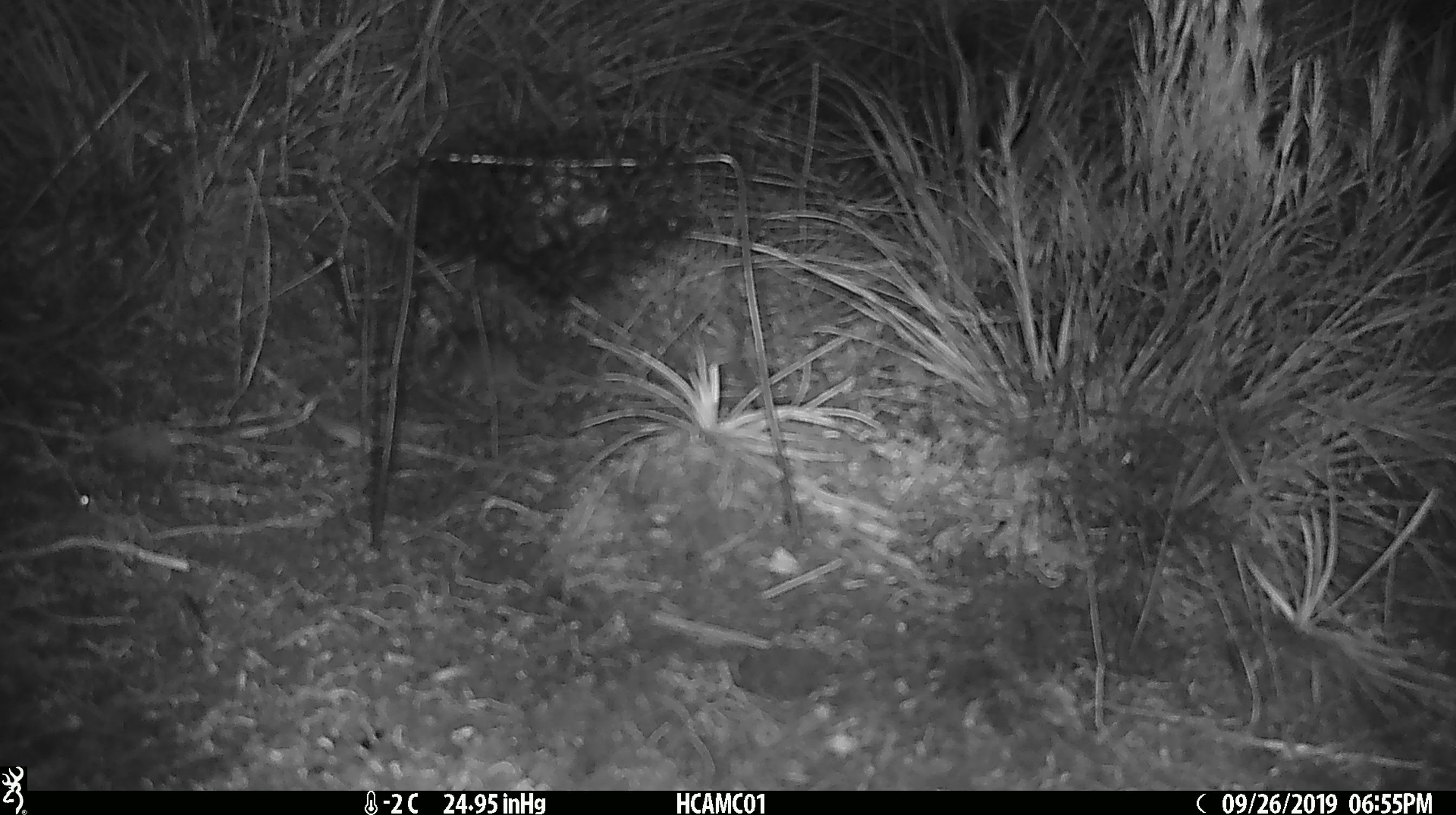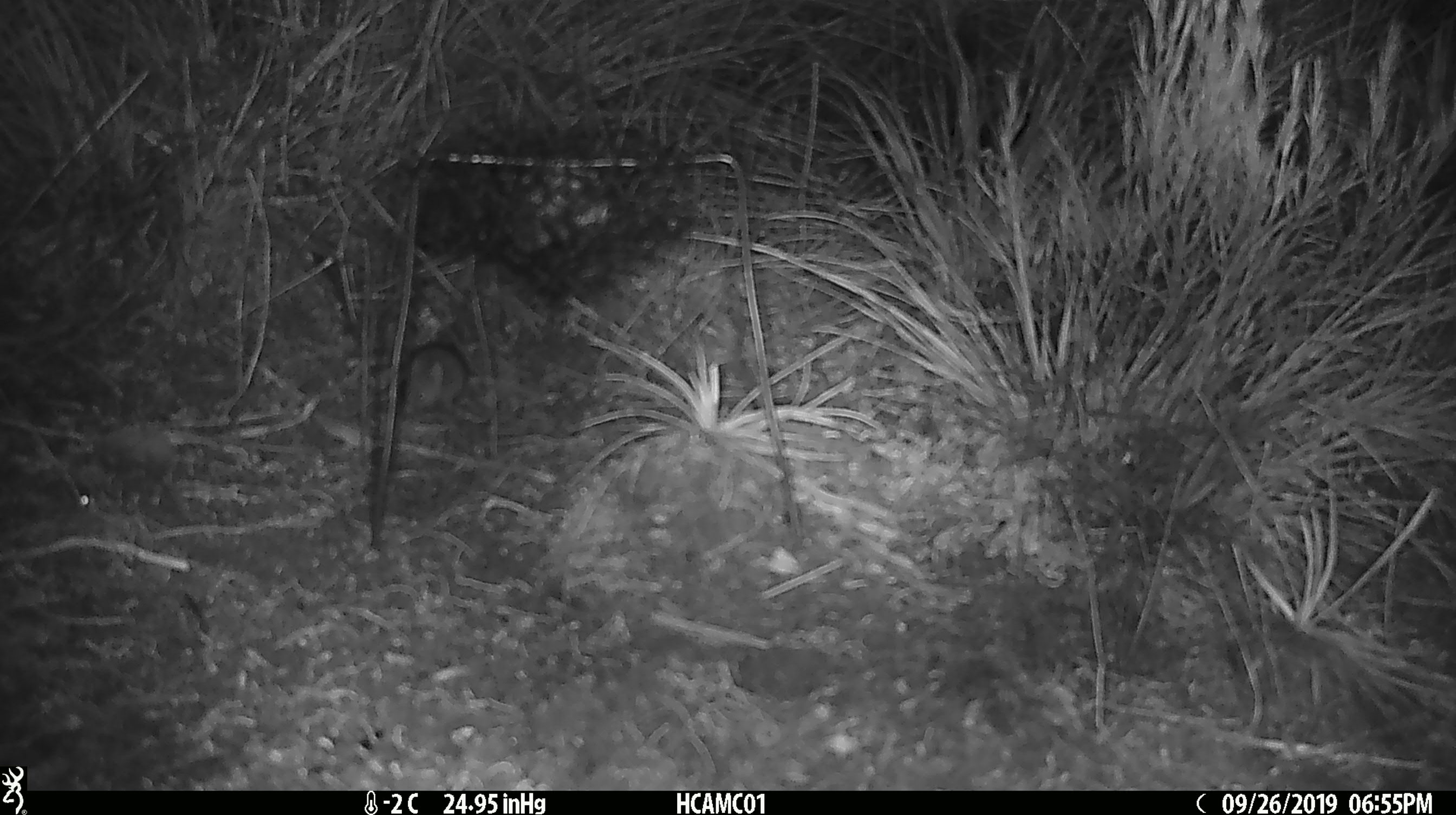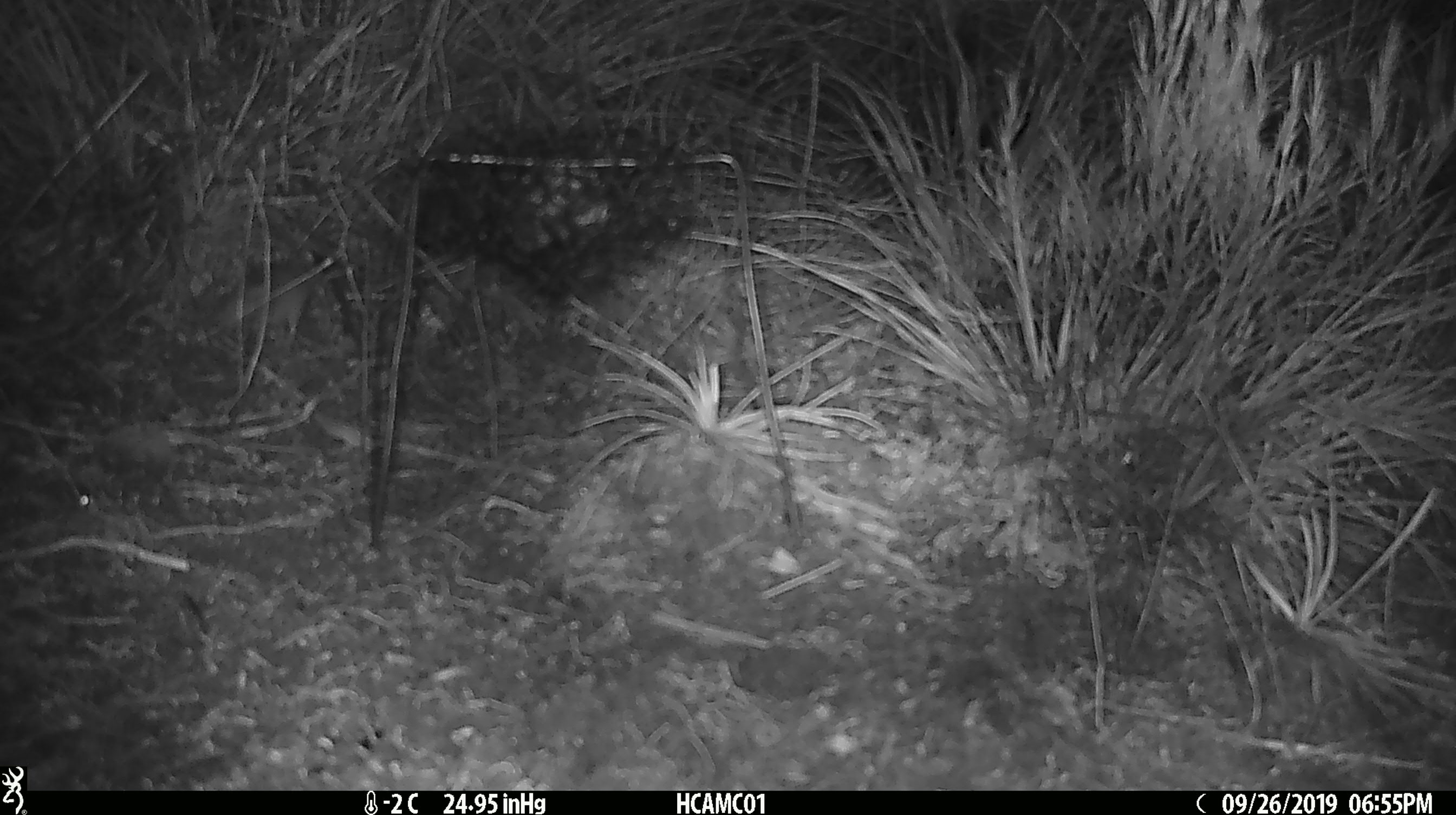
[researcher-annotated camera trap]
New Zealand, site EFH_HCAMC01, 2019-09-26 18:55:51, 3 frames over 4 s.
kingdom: Animalia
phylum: Chordata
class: Mammalia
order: Rodentia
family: Muridae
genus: Mus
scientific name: Mus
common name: mouse